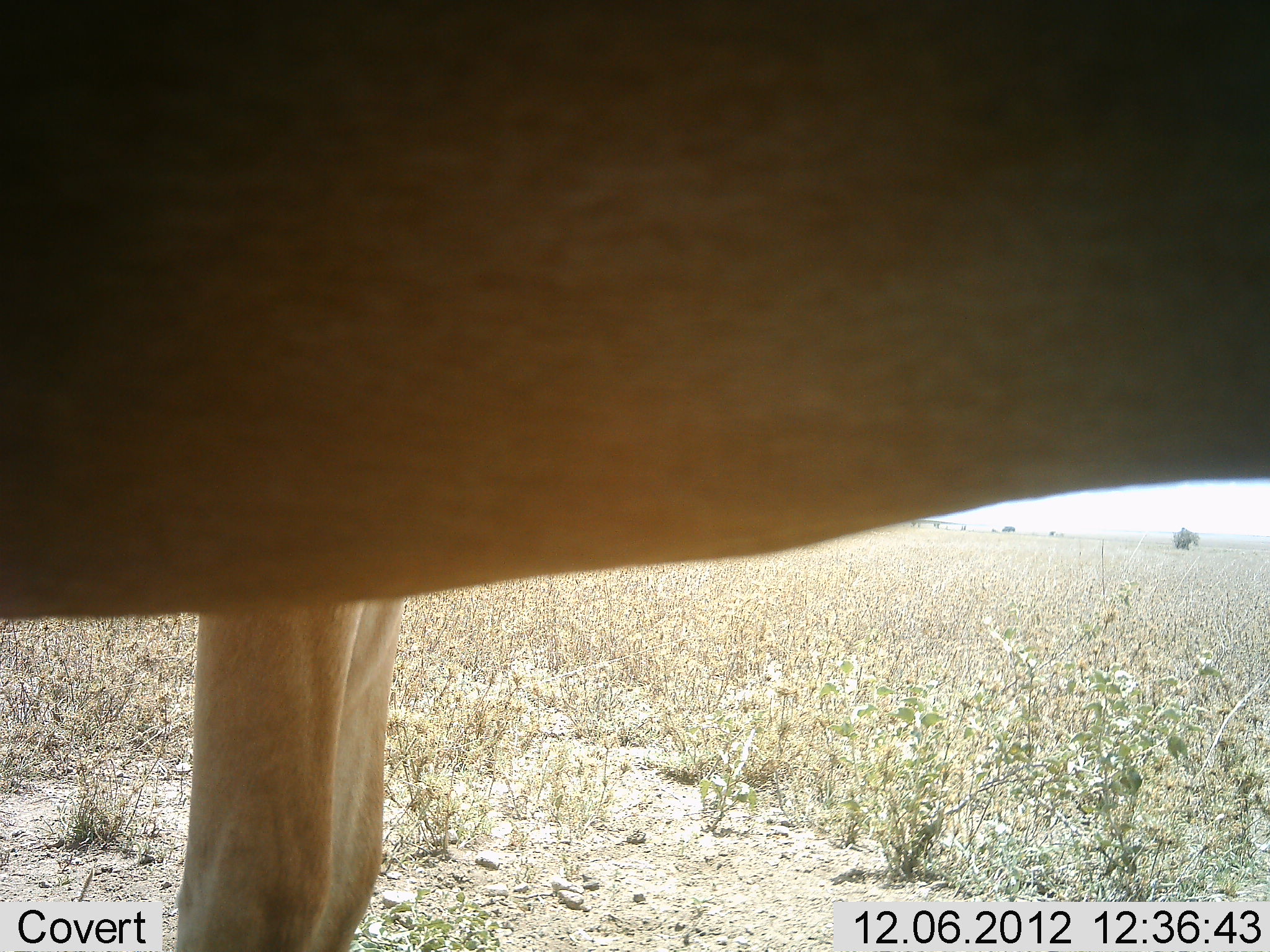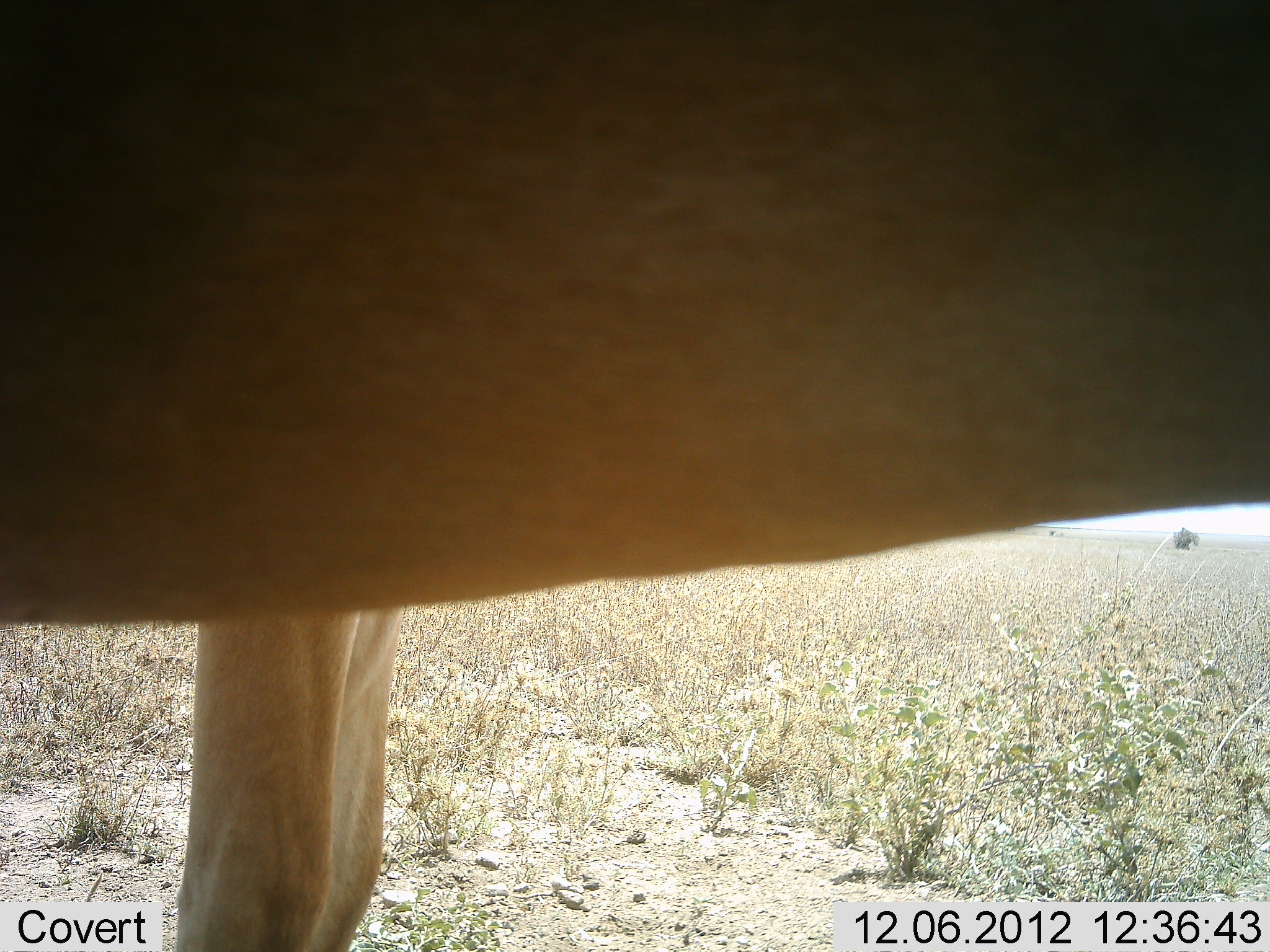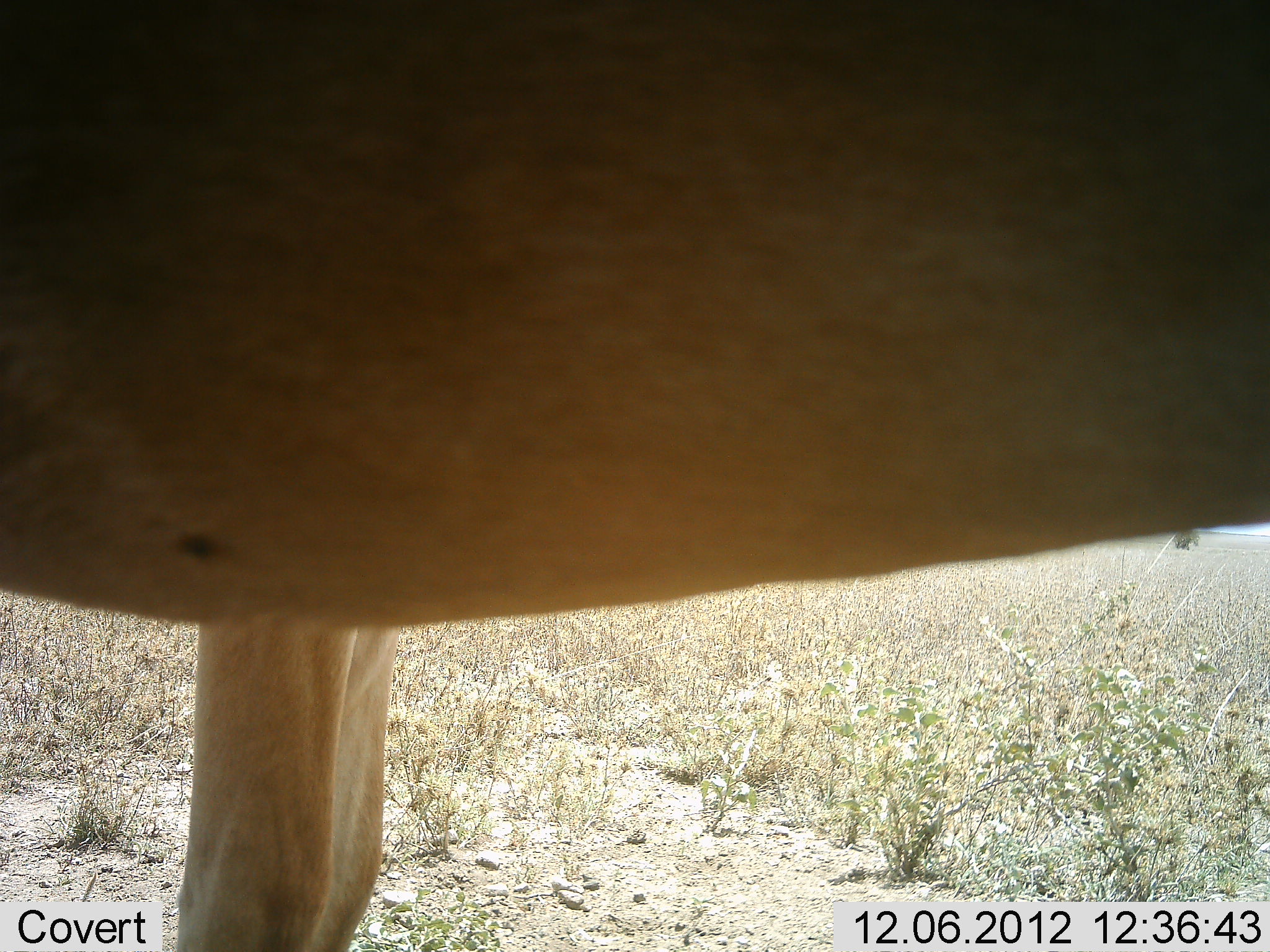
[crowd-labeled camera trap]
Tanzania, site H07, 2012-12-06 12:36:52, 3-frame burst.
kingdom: Animalia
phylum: Chordata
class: Mammalia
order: Artiodactyla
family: Bovidae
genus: Alcelaphus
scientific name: Alcelaphus buselaphus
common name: hartebeest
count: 2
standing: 100%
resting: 0%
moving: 10%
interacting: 0%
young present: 0%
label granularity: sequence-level